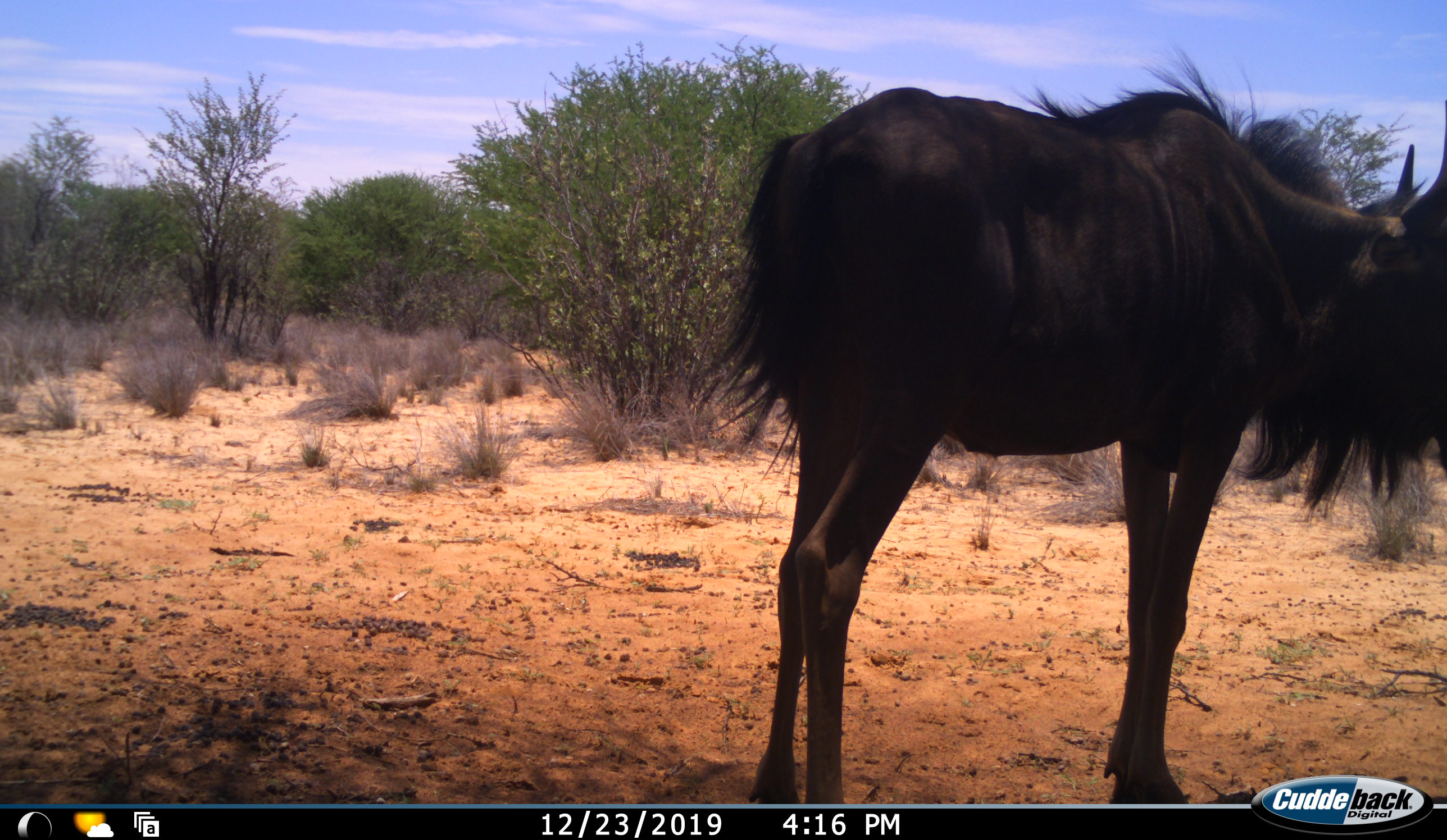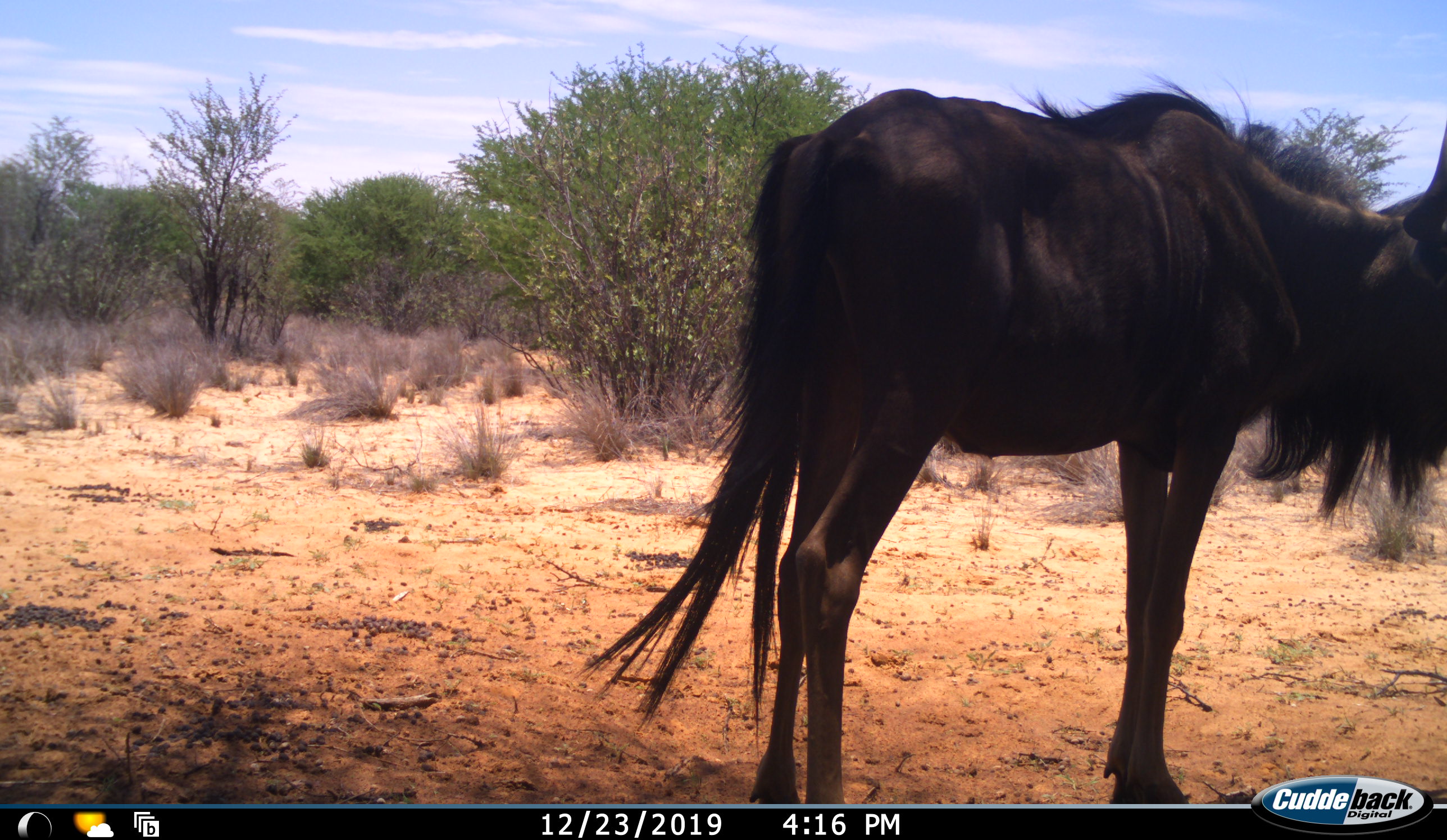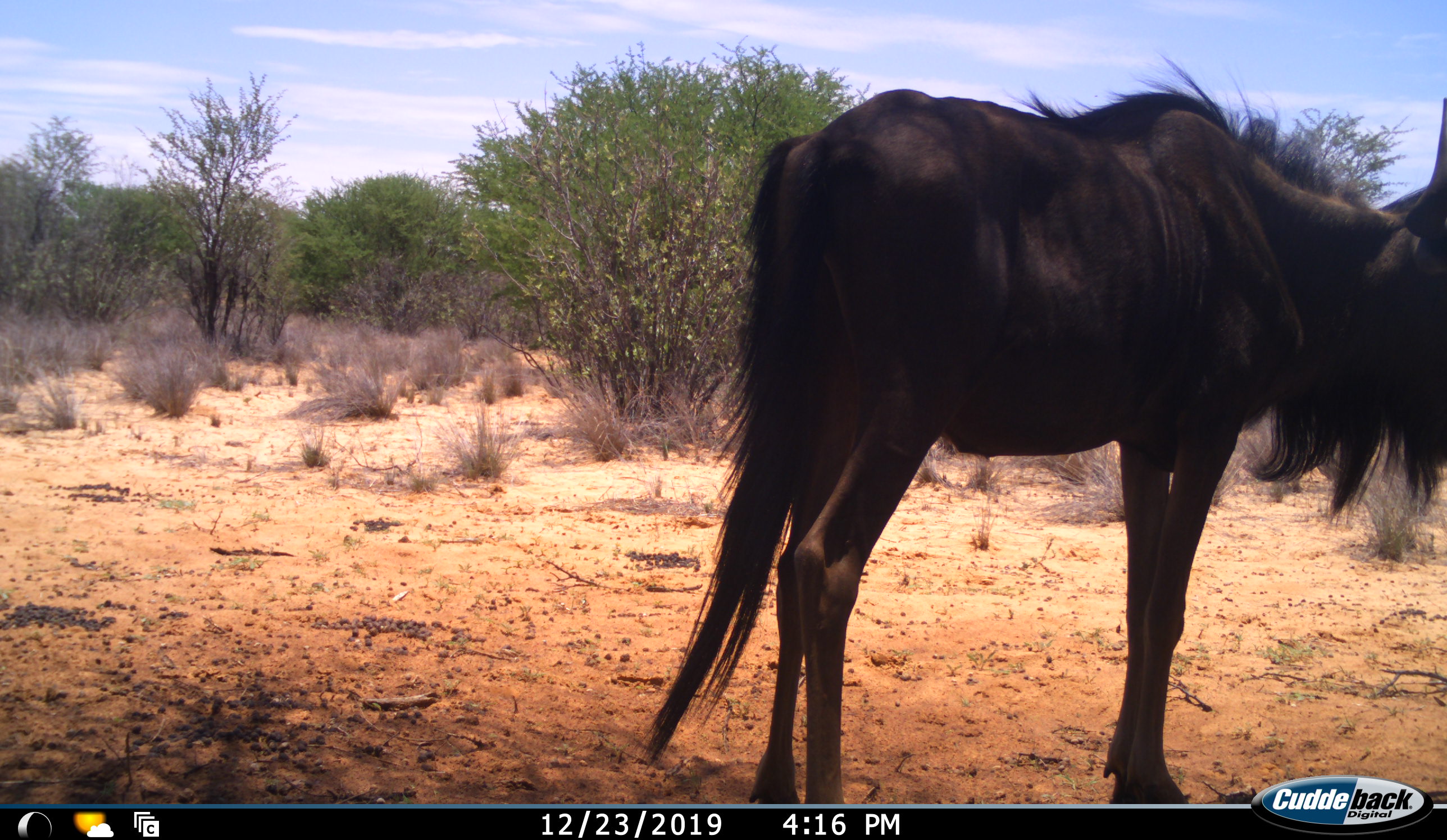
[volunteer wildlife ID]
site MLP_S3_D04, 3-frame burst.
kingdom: Animalia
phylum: Chordata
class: Mammalia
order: Artiodactyla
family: Bovidae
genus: Connochaetes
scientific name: Connochaetes taurinus taurinus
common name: blue wildebeest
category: wildebeestblue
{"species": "wildebeestblue (blue wildebeest) (Connochaetes taurinus taurinus)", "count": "1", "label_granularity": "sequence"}